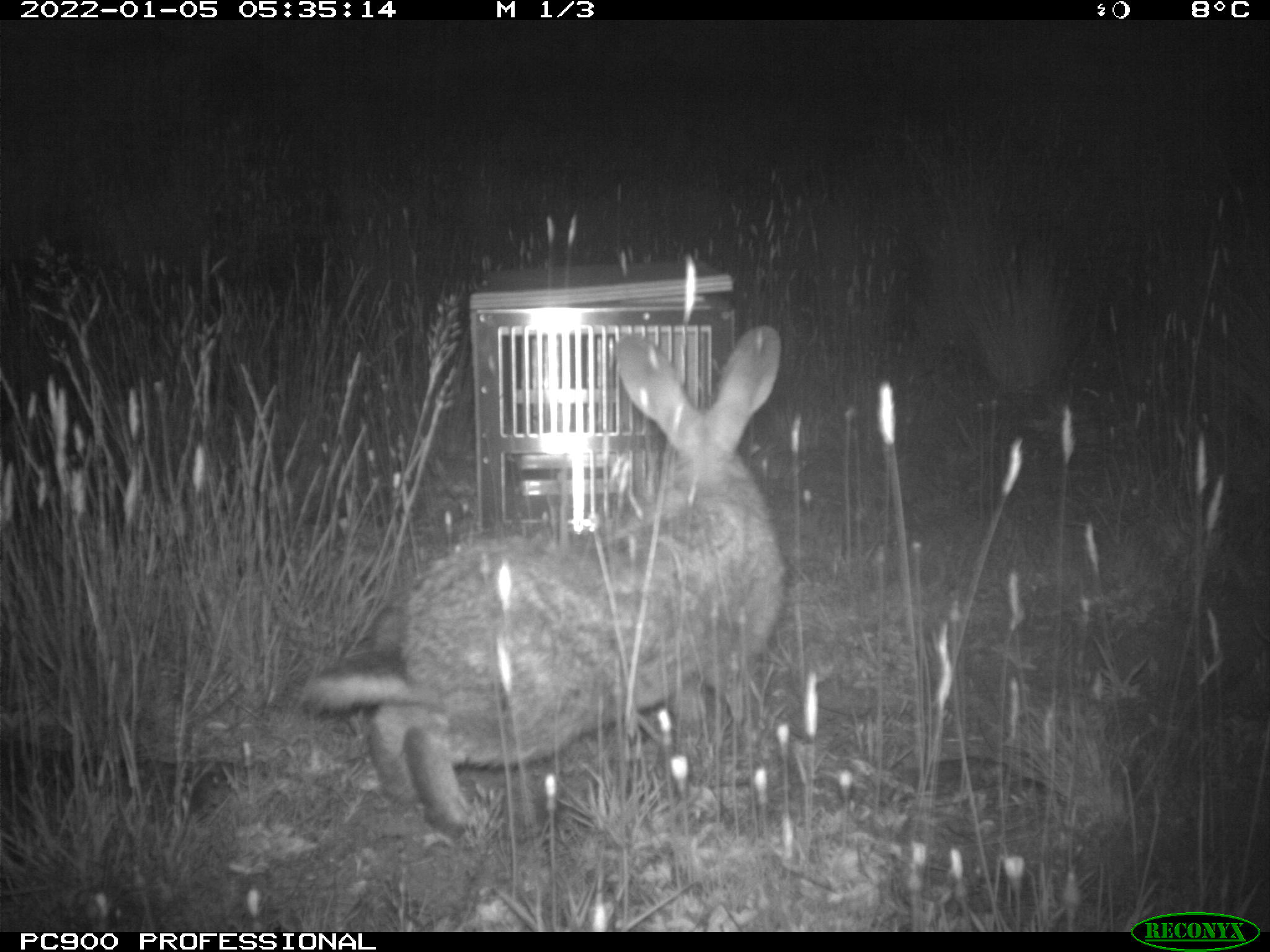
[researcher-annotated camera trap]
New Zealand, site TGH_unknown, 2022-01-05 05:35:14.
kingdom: Animalia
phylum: Chordata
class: Mammalia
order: Lagomorpha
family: Leporidae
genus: Oryctolagus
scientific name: Oryctolagus cuniculus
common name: european rabbit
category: rabbit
Rabbit (european rabbit) (Oryctolagus cuniculus).